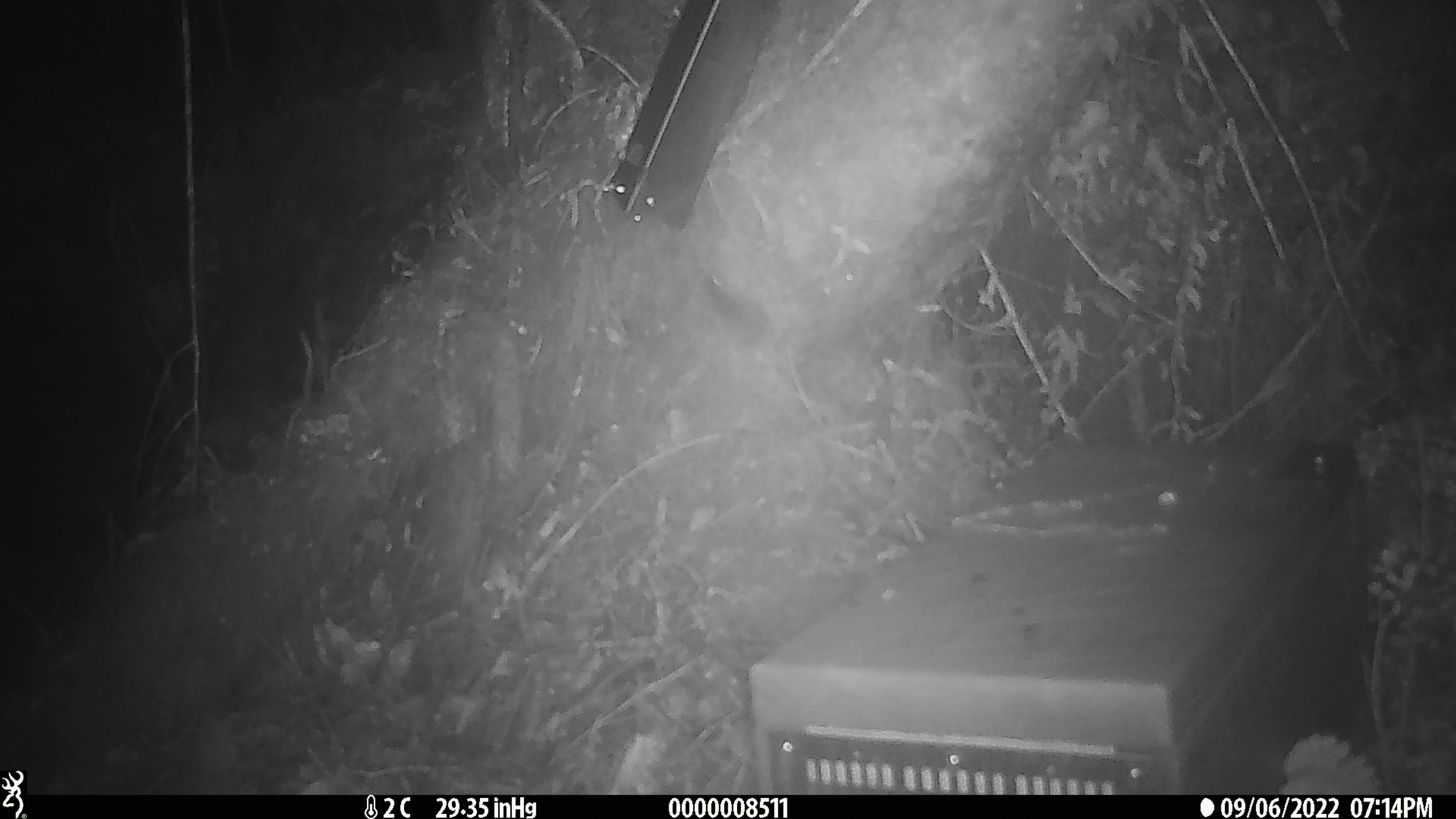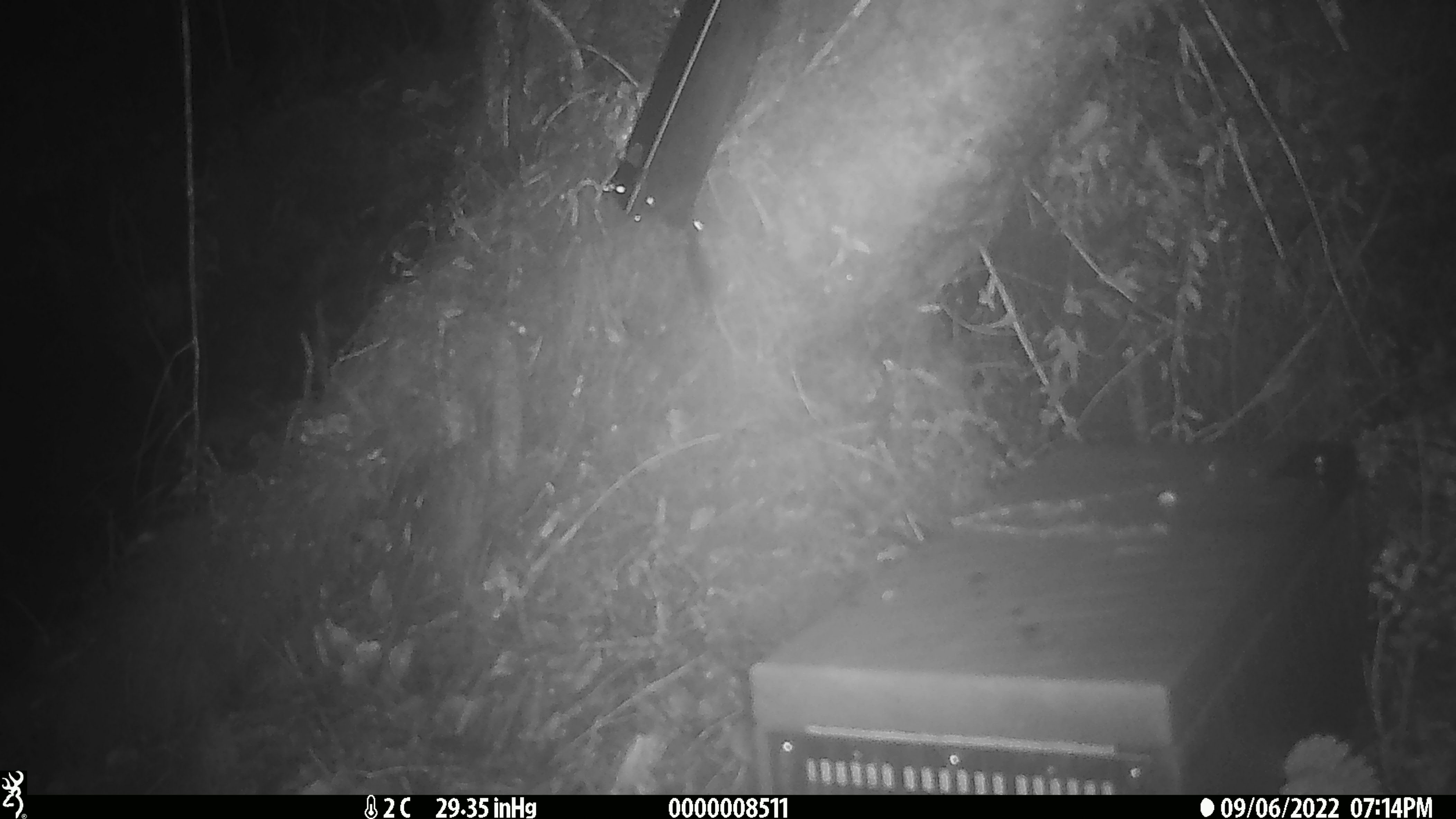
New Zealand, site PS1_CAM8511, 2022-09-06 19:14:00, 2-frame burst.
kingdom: Animalia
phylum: Chordata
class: Mammalia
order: Rodentia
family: Muridae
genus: Mus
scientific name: Mus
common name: mouse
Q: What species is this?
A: Mouse (Mus).